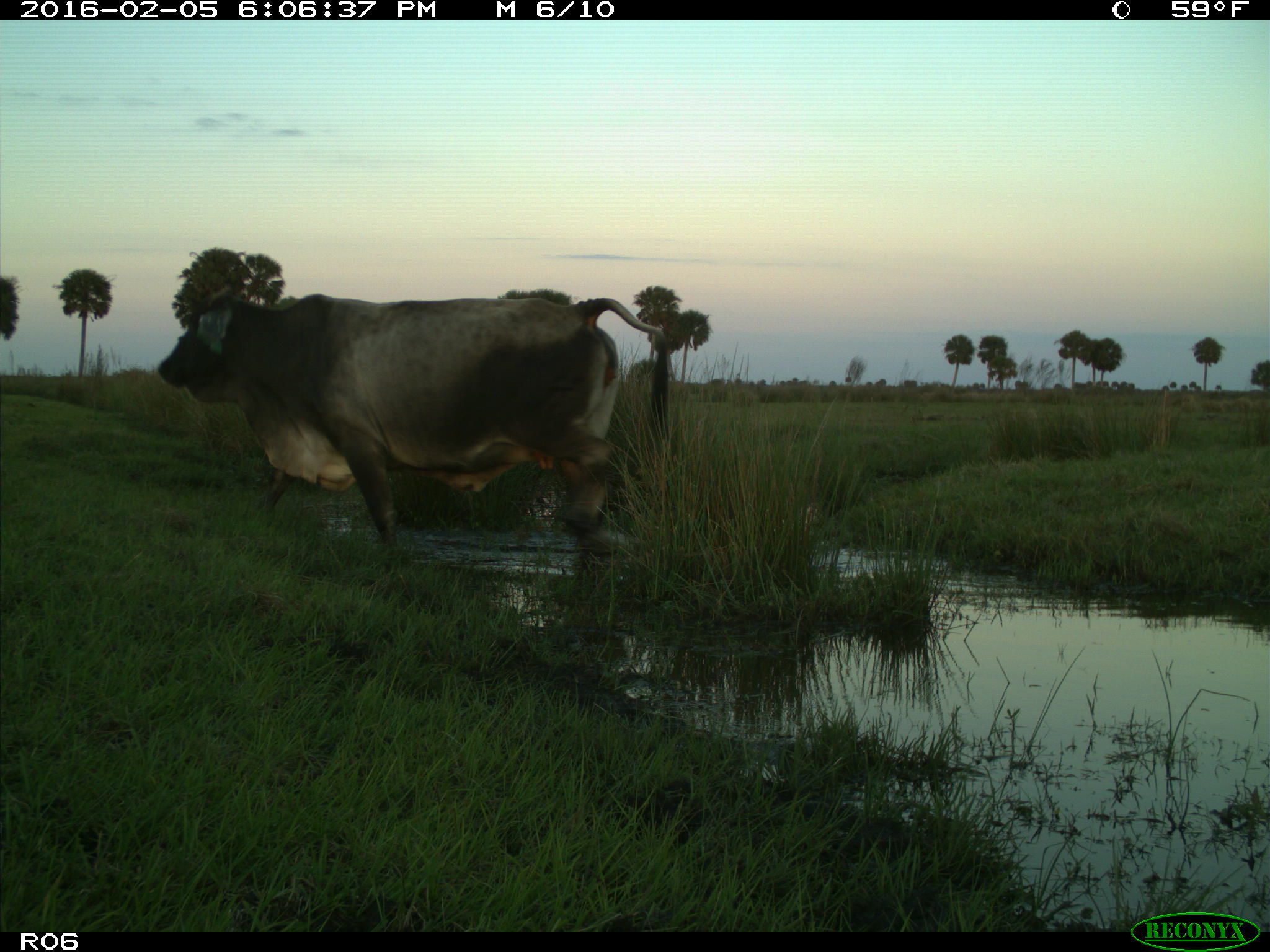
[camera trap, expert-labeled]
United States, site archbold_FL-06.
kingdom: Animalia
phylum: Chordata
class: Mammalia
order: Artiodactyla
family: Bovidae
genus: Bos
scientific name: Bos taurus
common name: domestic cow